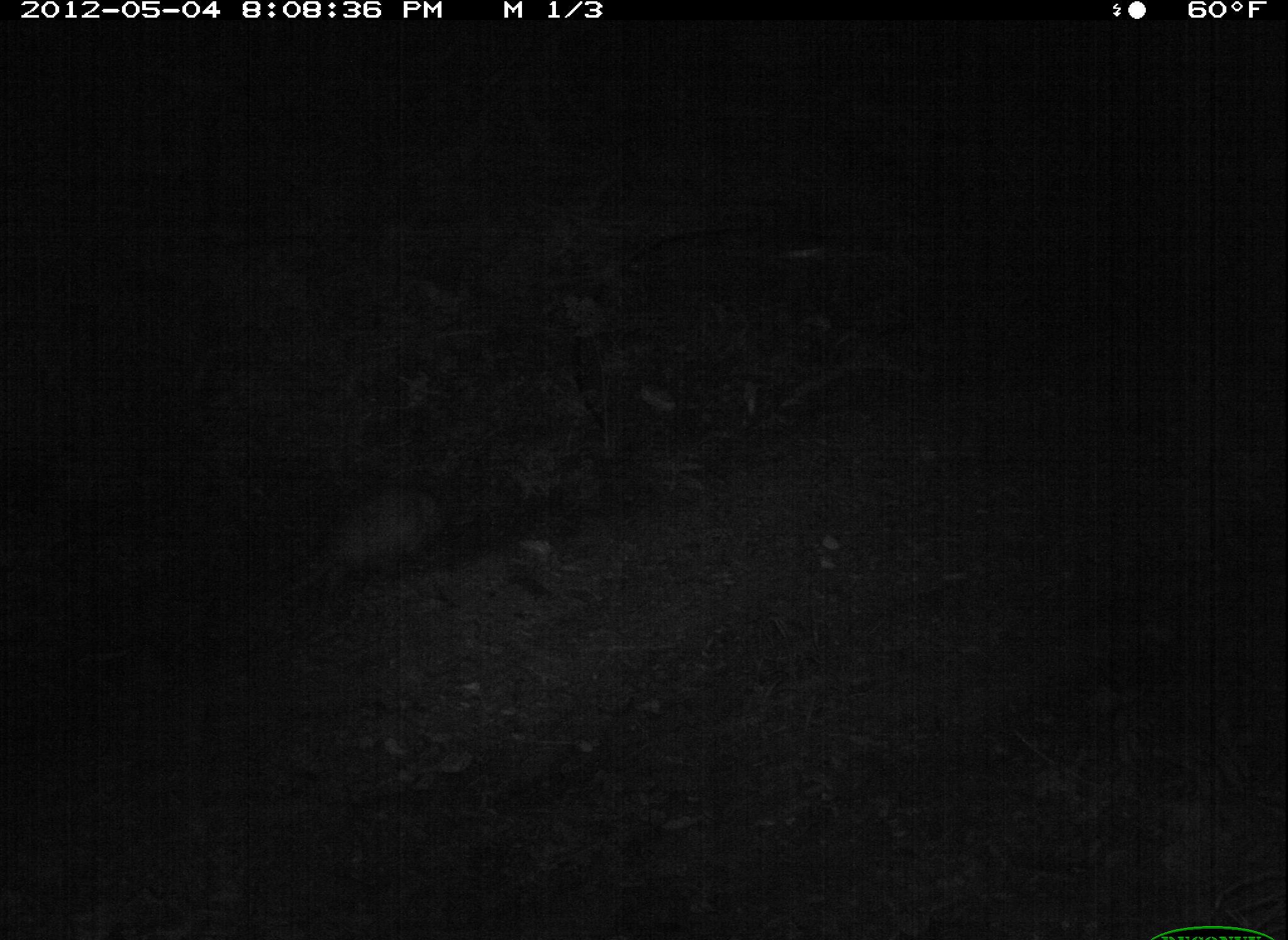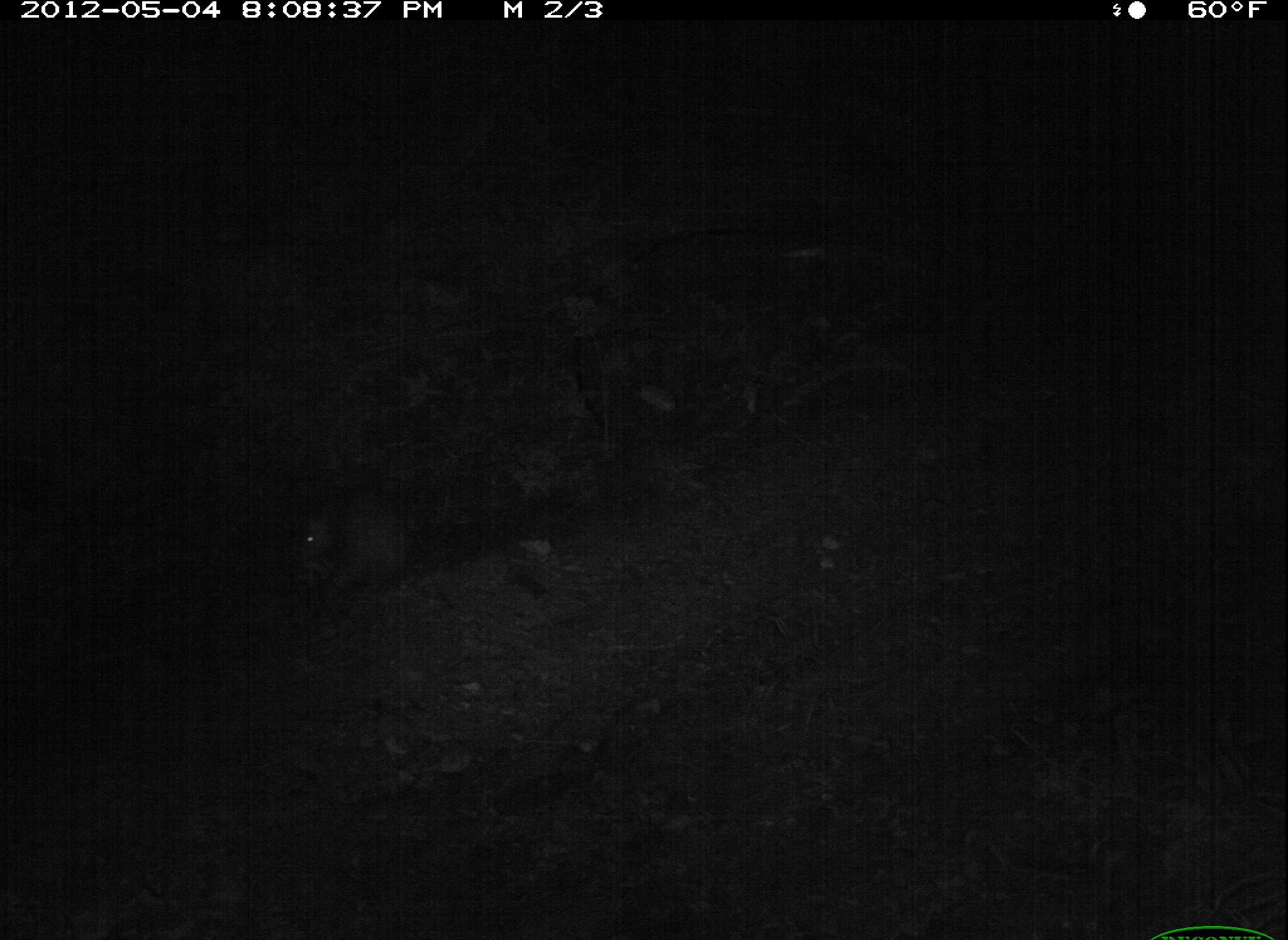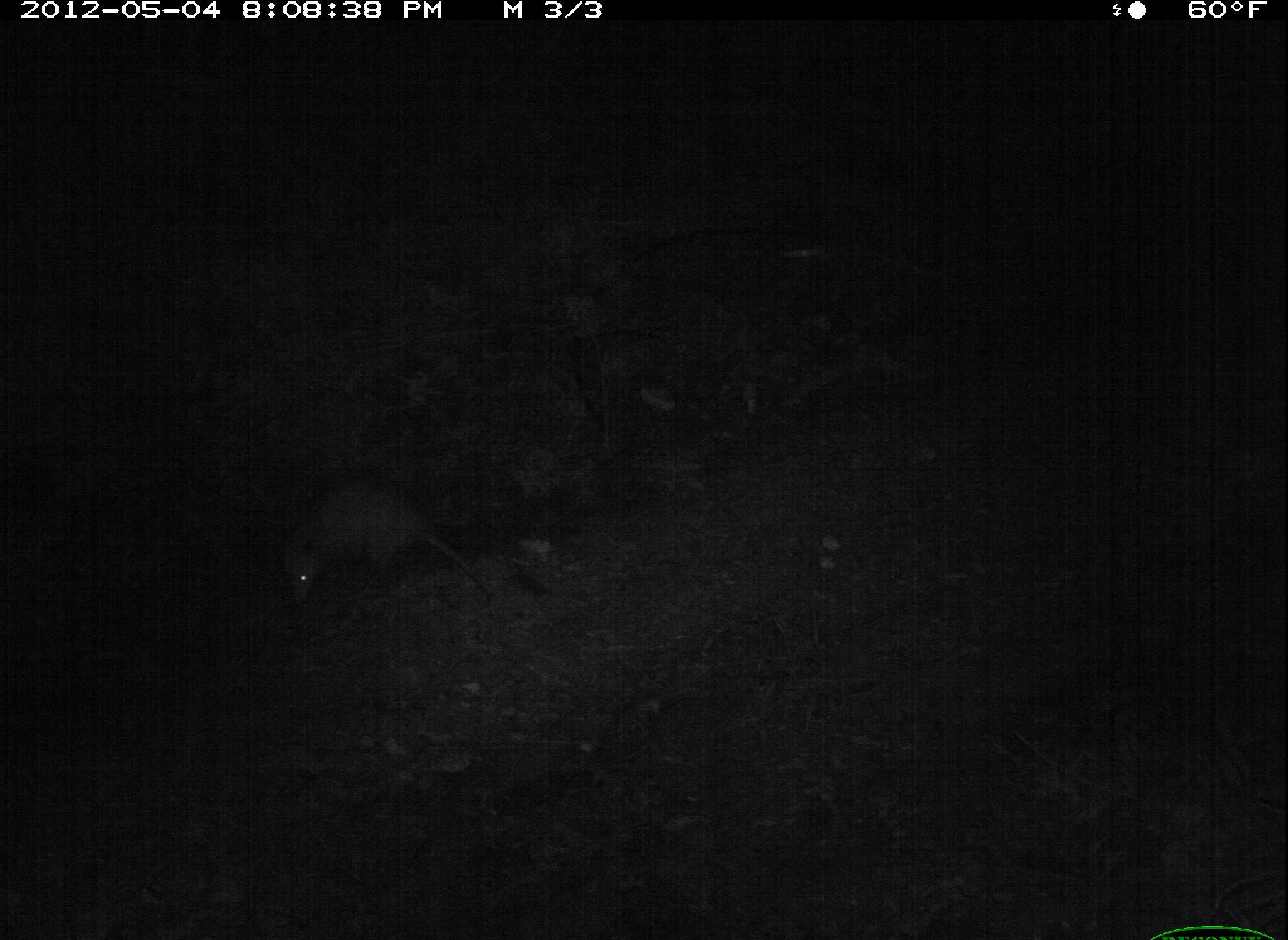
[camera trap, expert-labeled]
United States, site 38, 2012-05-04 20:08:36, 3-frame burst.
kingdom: Animalia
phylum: Chordata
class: Mammalia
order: Didelphimorphia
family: Didelphidae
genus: Didelphis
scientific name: Didelphis virginiana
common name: virginia opossum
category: opossum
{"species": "opossum (virginia opossum) (Didelphis virginiana)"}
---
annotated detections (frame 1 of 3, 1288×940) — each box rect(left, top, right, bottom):
opossum: rect(254, 483, 457, 614)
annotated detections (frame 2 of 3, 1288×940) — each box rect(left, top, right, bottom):
opossum: rect(277, 472, 475, 610)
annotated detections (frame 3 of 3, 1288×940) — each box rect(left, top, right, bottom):
opossum: rect(262, 477, 506, 627)